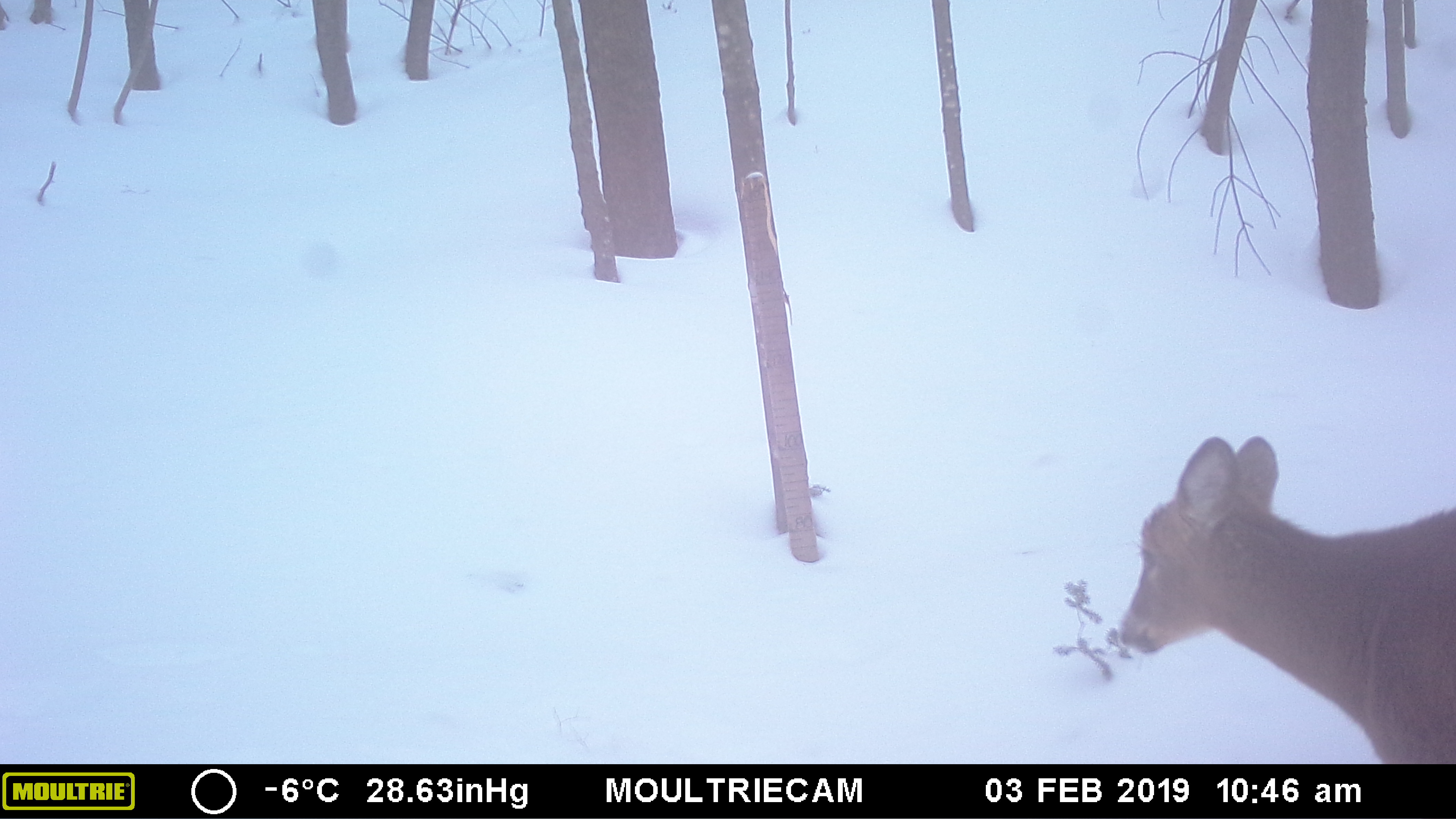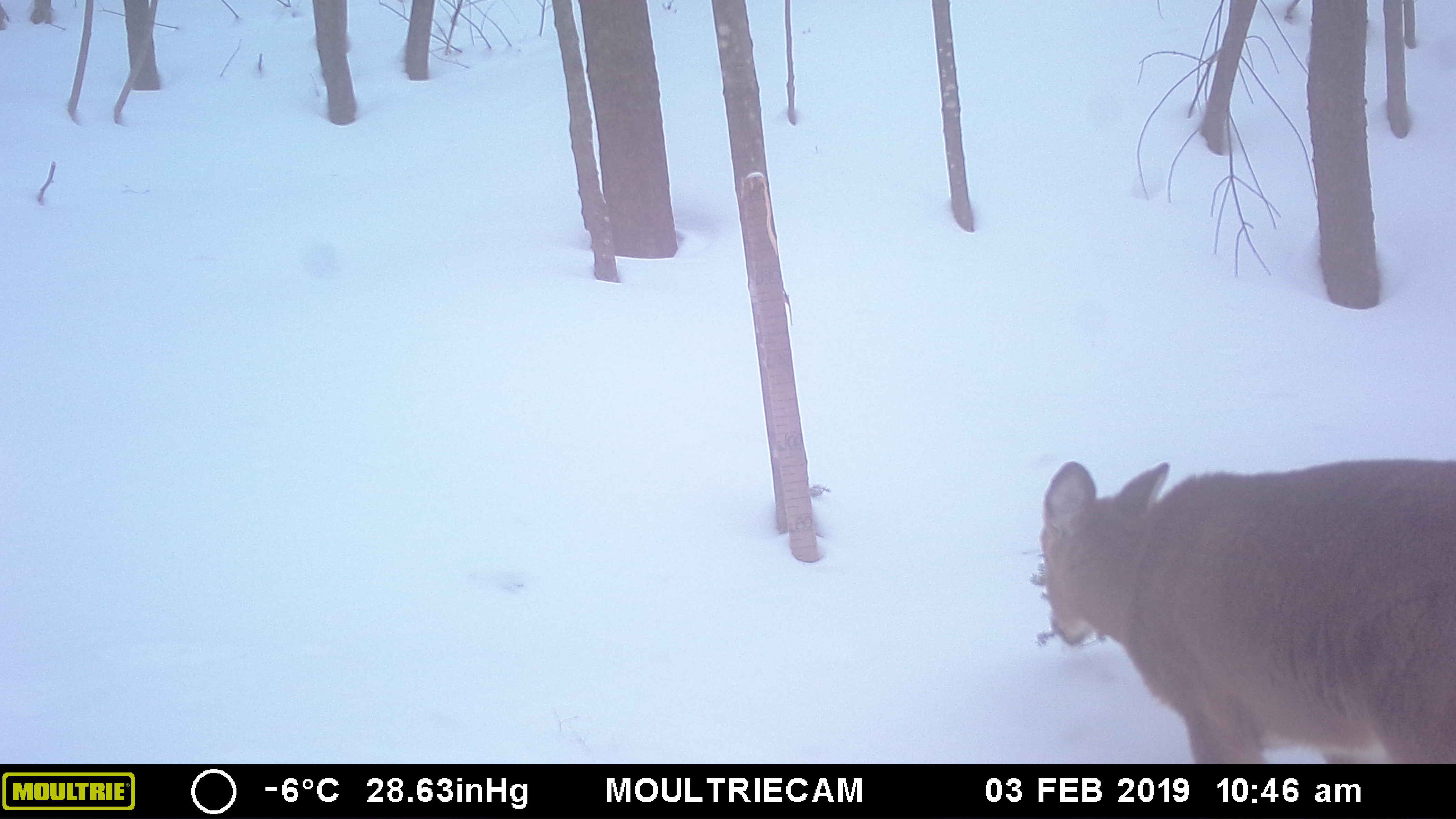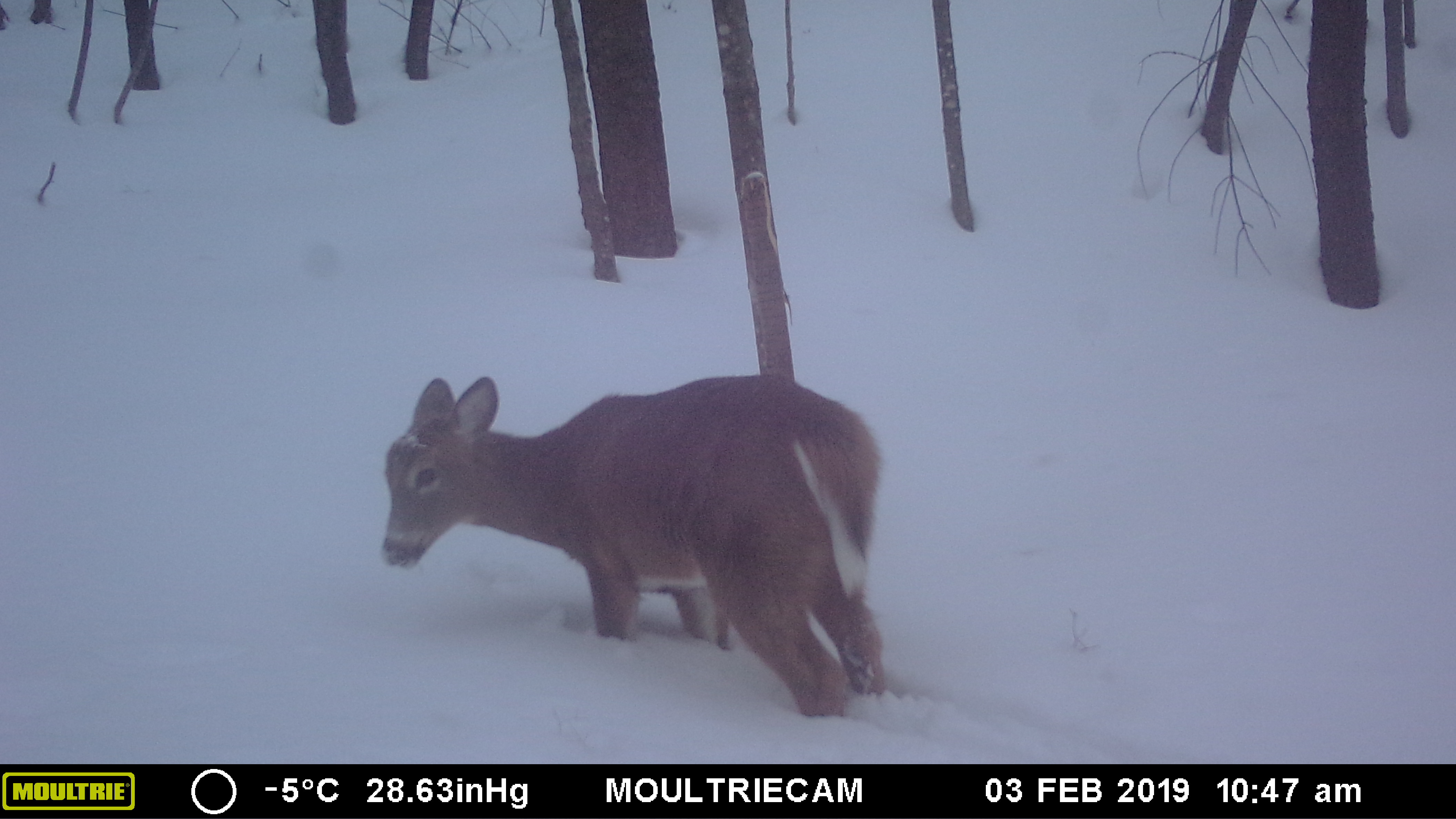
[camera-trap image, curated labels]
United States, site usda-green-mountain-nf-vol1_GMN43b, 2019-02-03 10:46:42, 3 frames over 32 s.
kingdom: Animalia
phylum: Chordata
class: Mammalia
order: Artiodactyla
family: Cervidae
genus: Odocoileus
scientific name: Odocoileus virginianus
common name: white-tailed deer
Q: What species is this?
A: White-tailed deer (Odocoileus virginianus).